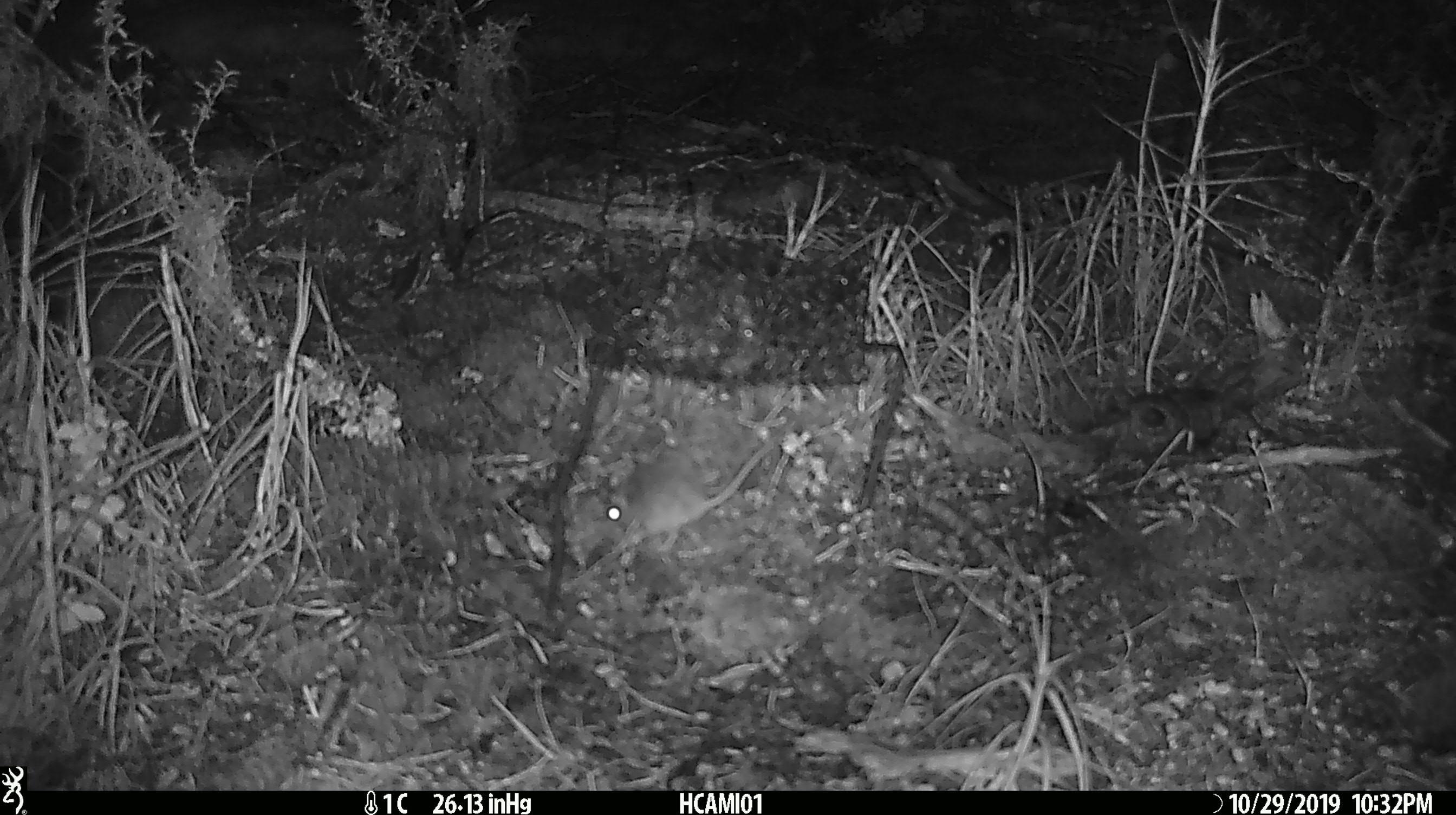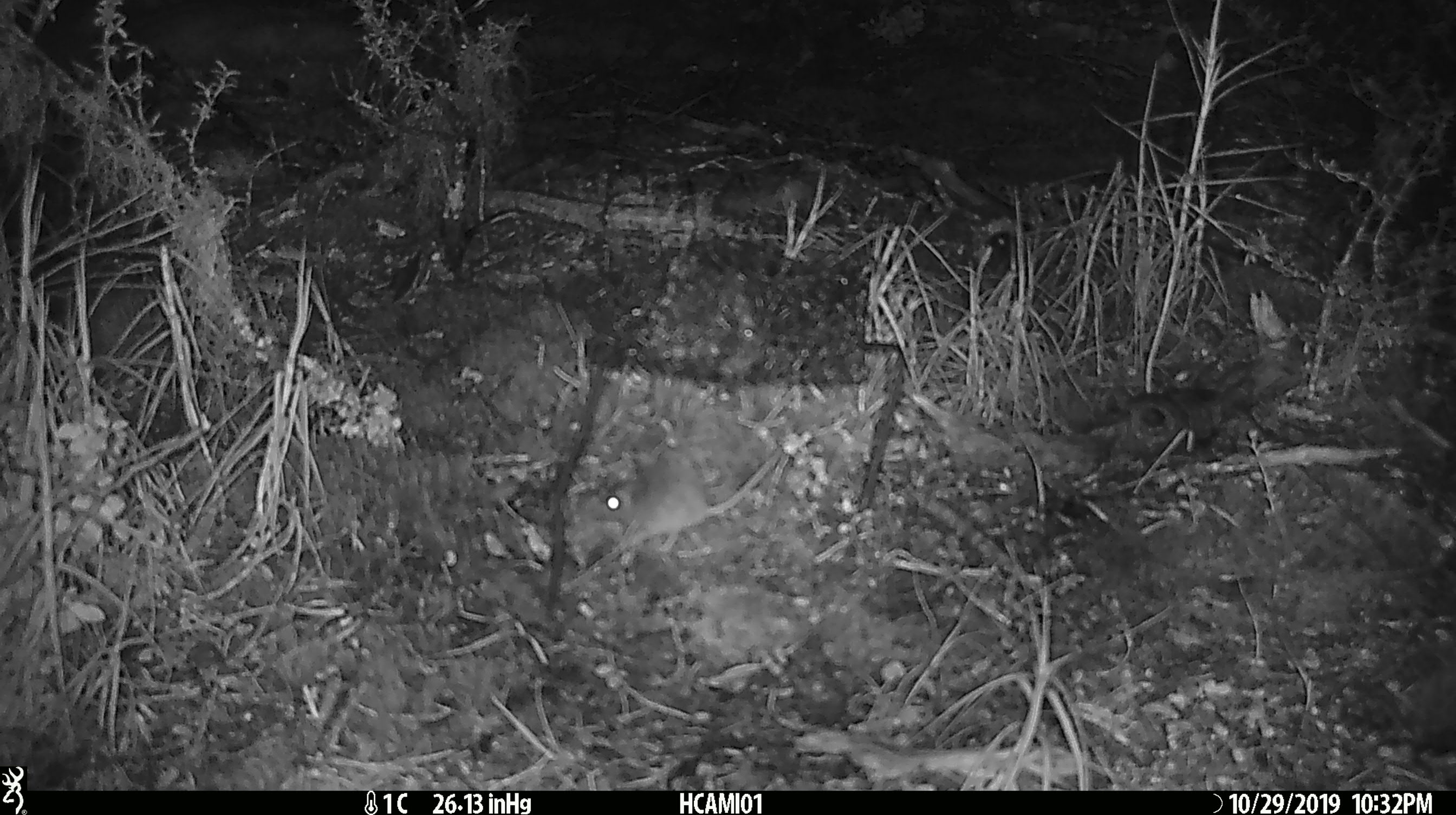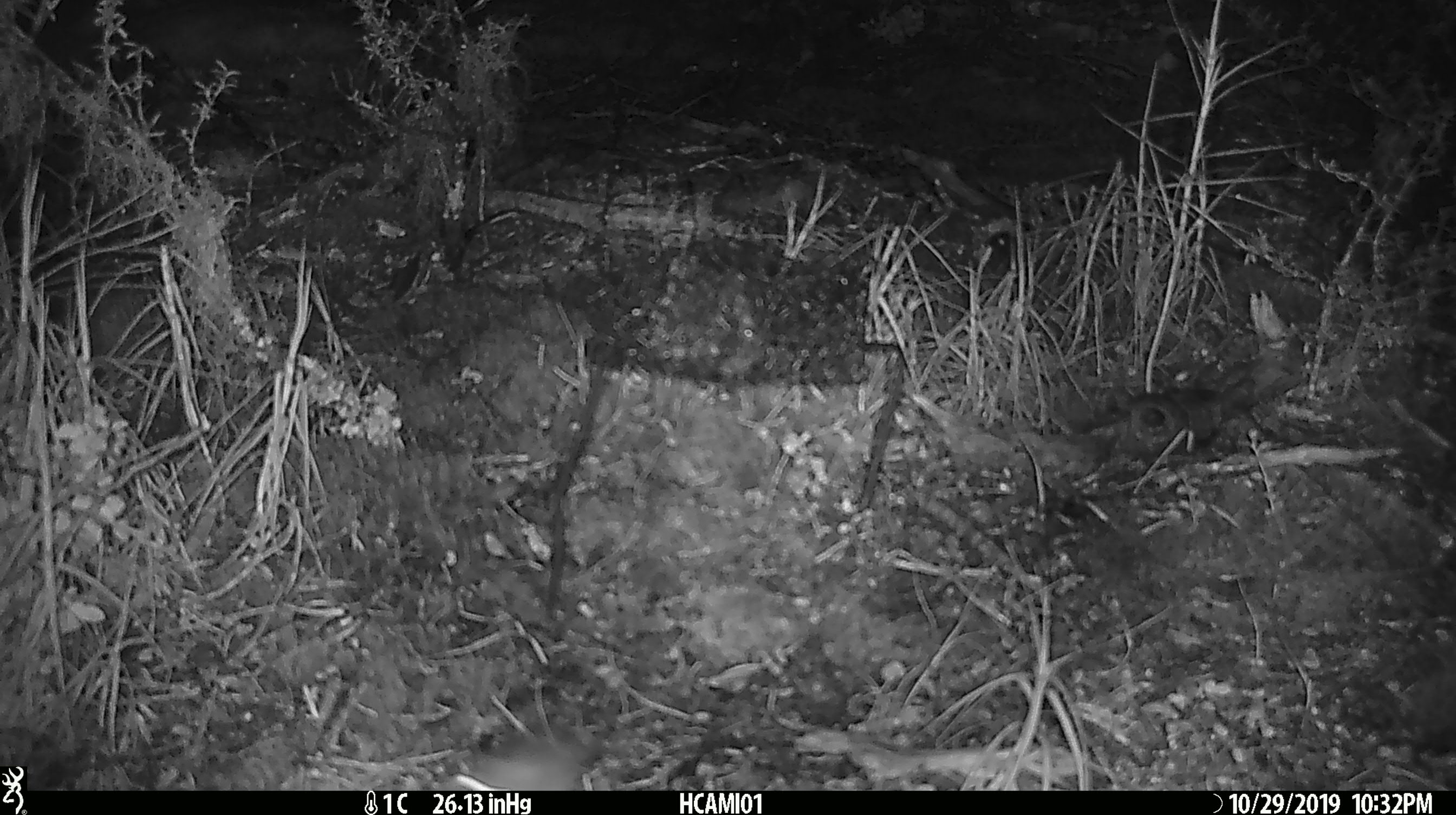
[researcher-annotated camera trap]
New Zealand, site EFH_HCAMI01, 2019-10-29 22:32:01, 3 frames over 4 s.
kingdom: Animalia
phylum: Chordata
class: Mammalia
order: Rodentia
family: Muridae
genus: Mus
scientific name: Mus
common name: mouse